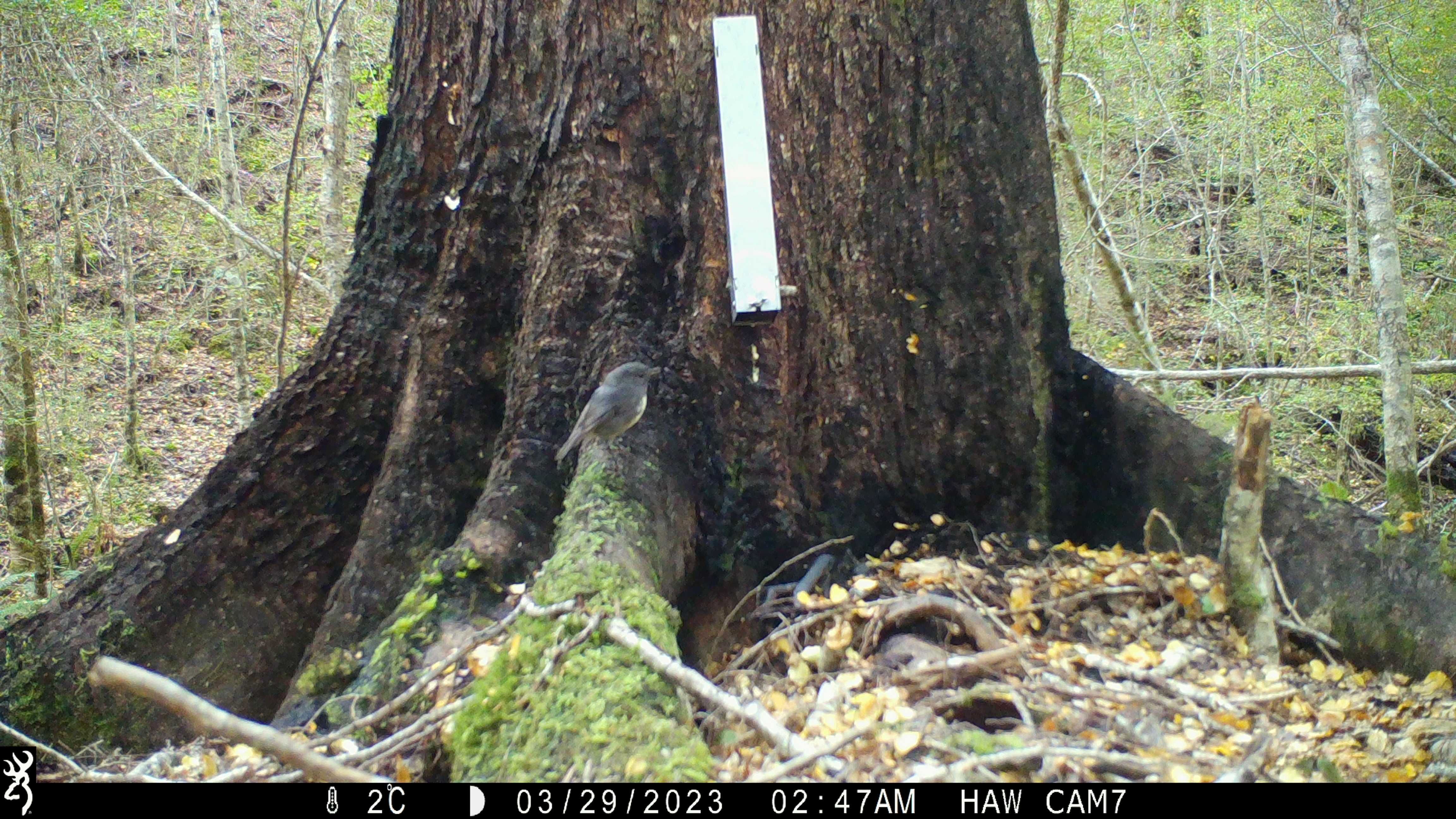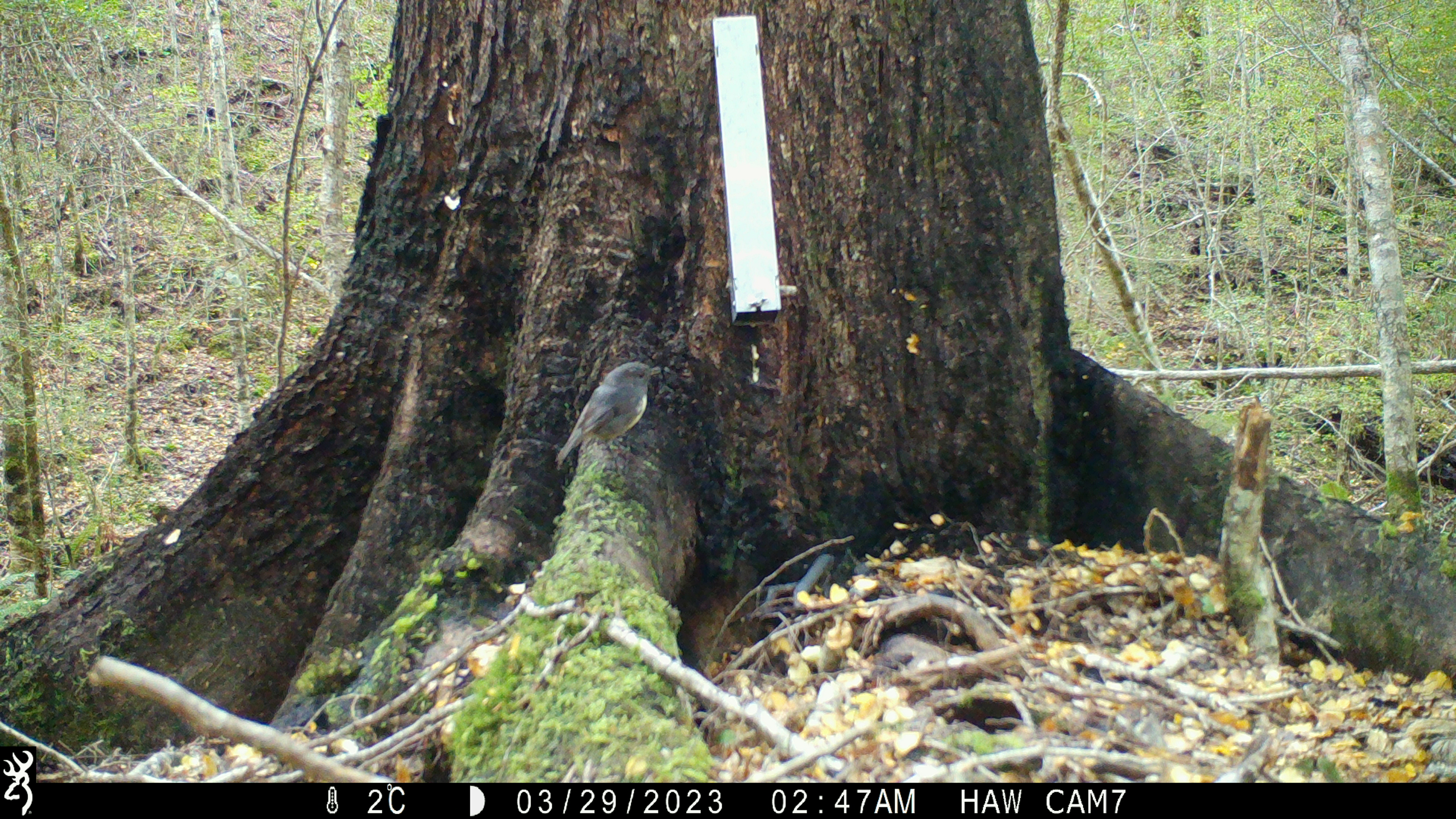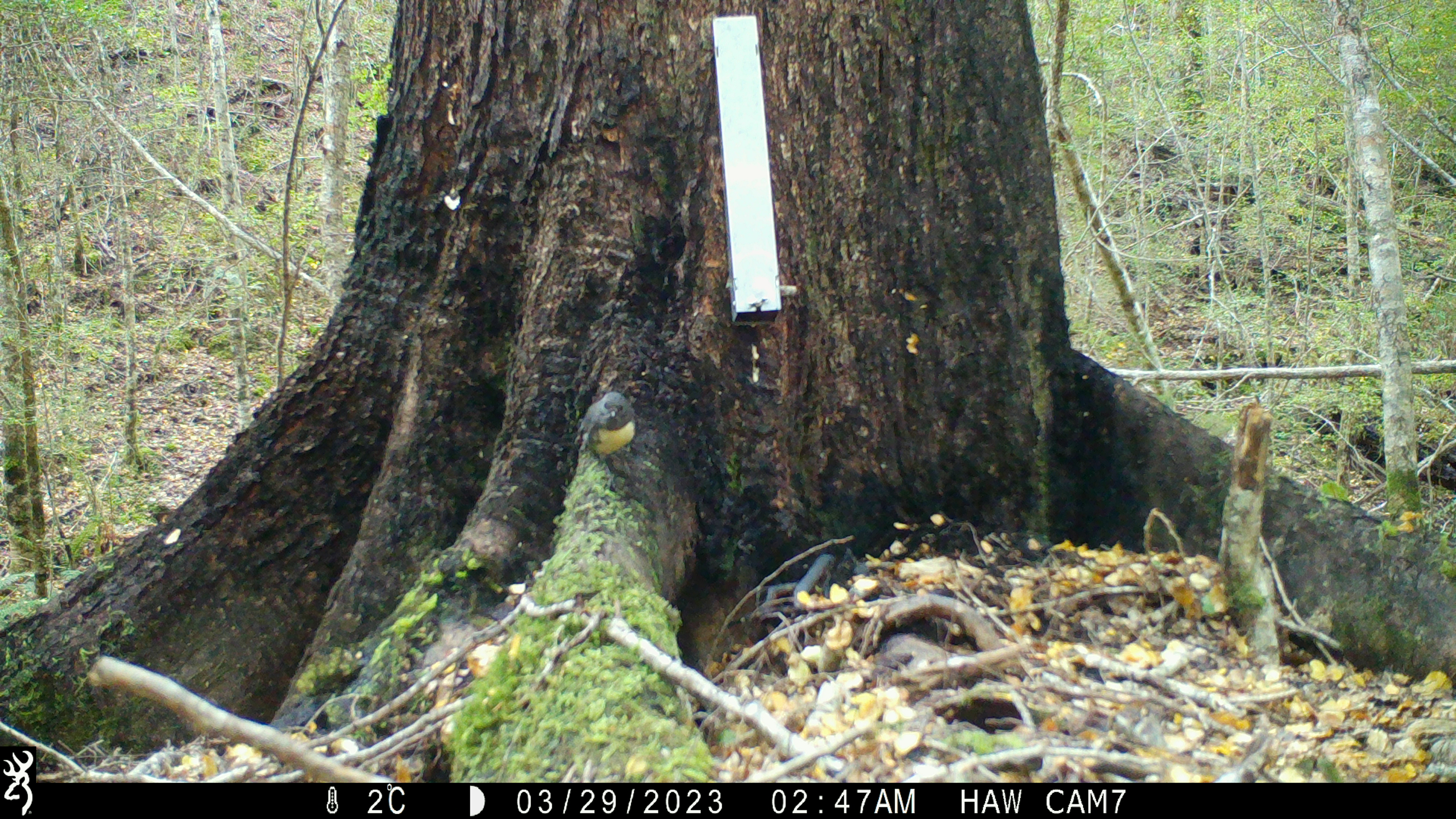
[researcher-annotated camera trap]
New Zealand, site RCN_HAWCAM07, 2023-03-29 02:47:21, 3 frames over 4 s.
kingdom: Animalia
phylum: Chordata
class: Aves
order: Passeriformes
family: Petroicidae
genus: Petroica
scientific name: Petroica australis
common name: new zealand robin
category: robin